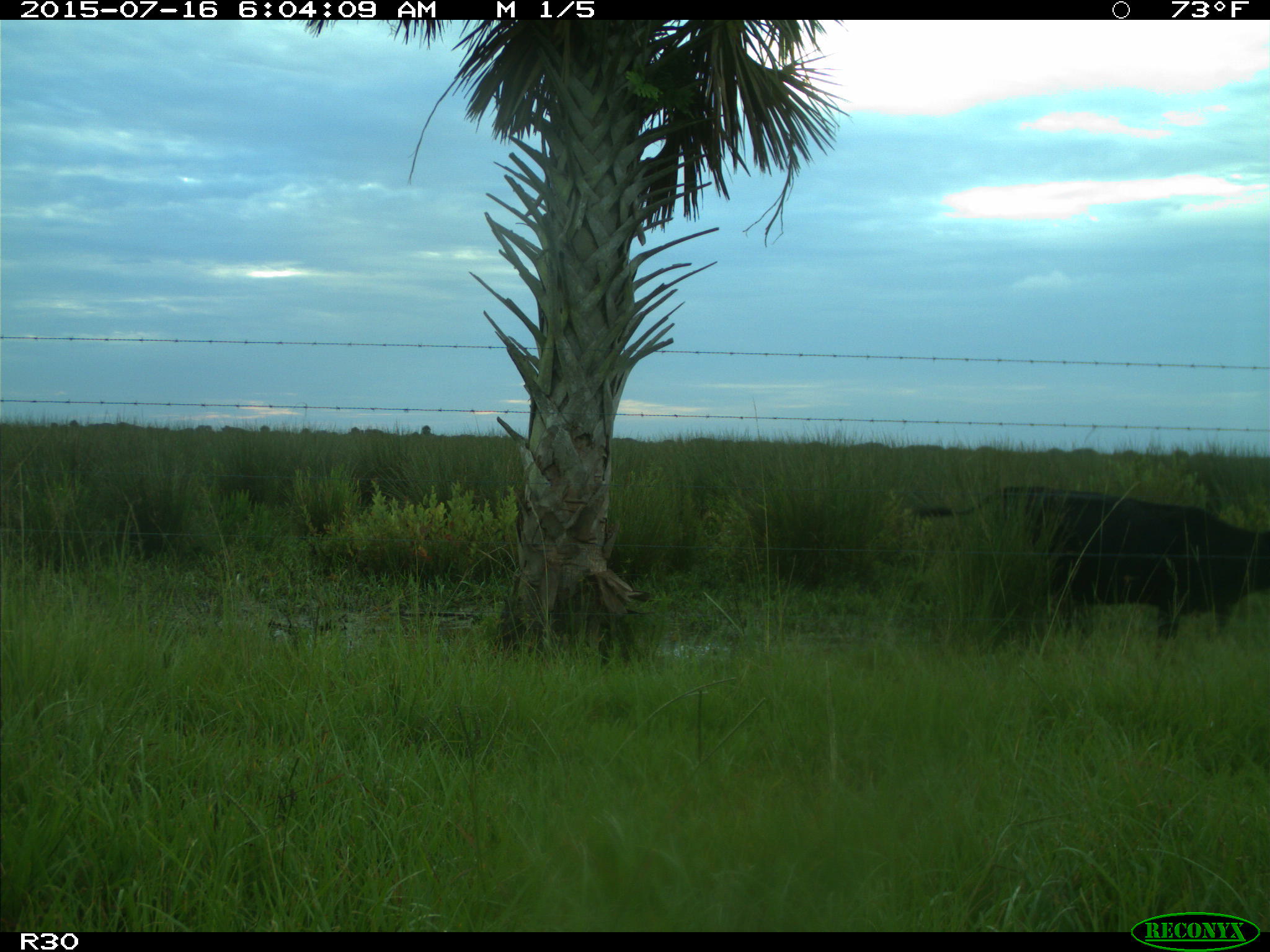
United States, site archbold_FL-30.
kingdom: Animalia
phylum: Chordata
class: Mammalia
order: Artiodactyla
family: Bovidae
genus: Bos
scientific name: Bos taurus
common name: domestic cow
Bos taurus (domestic cow).